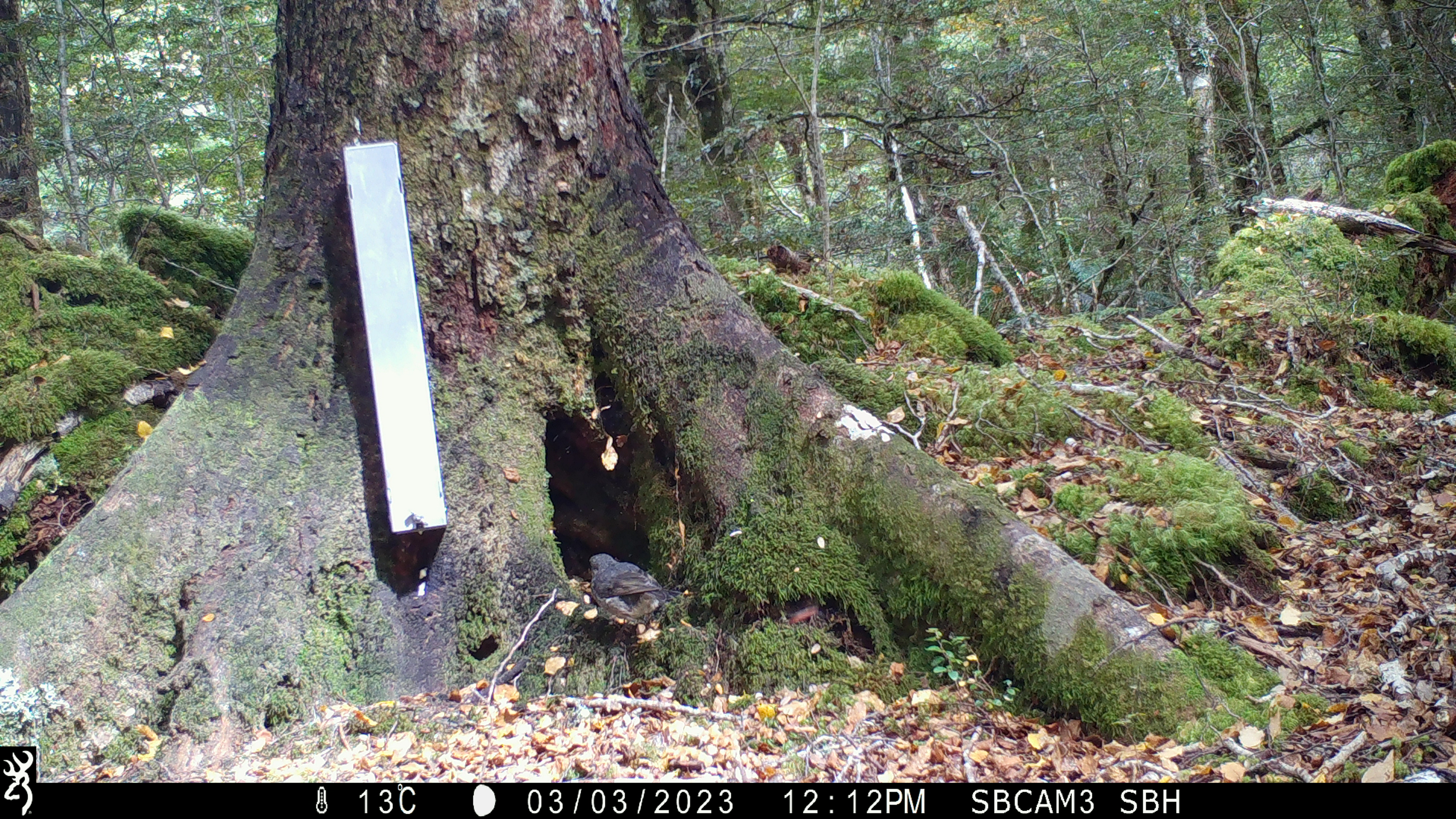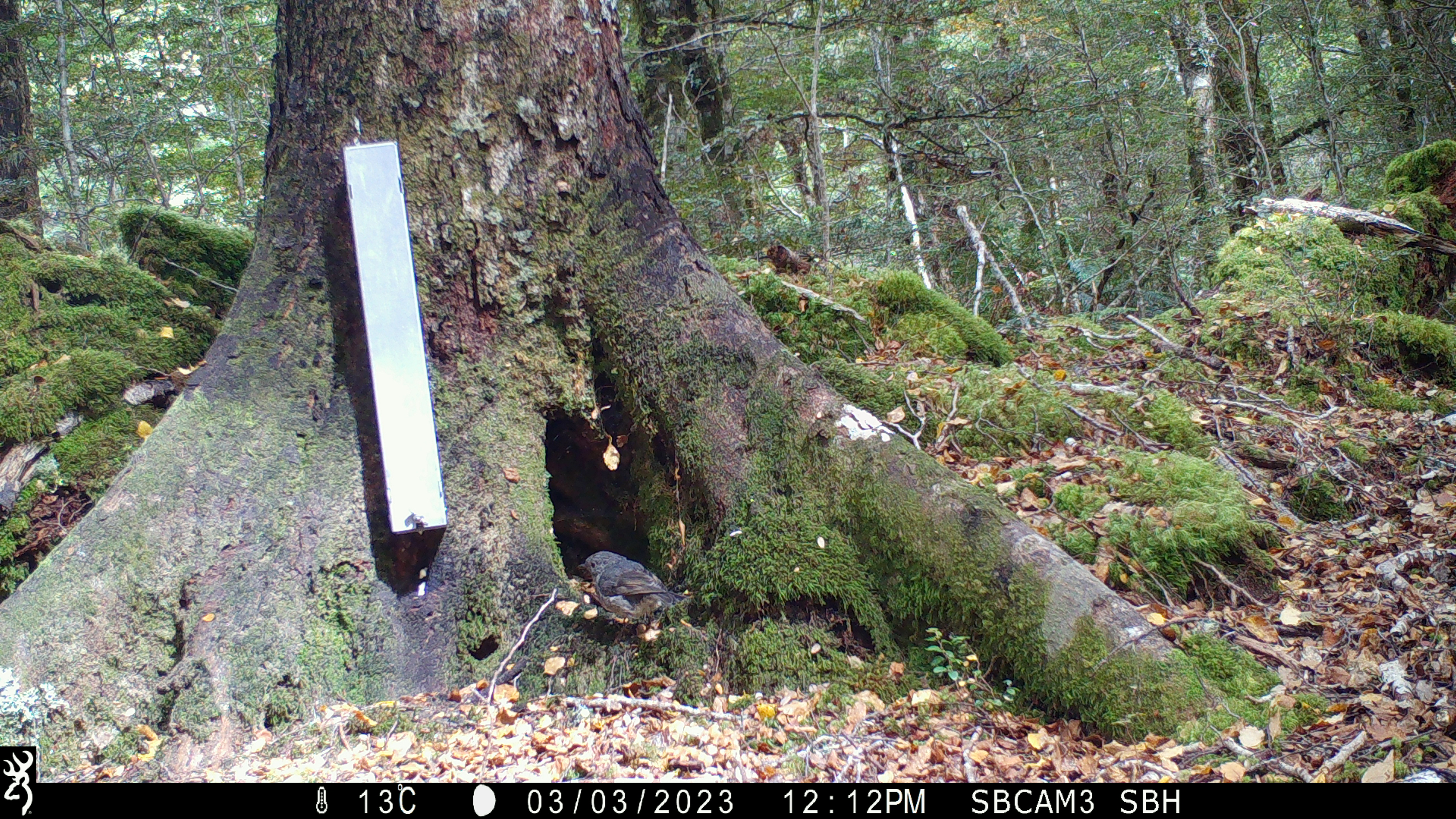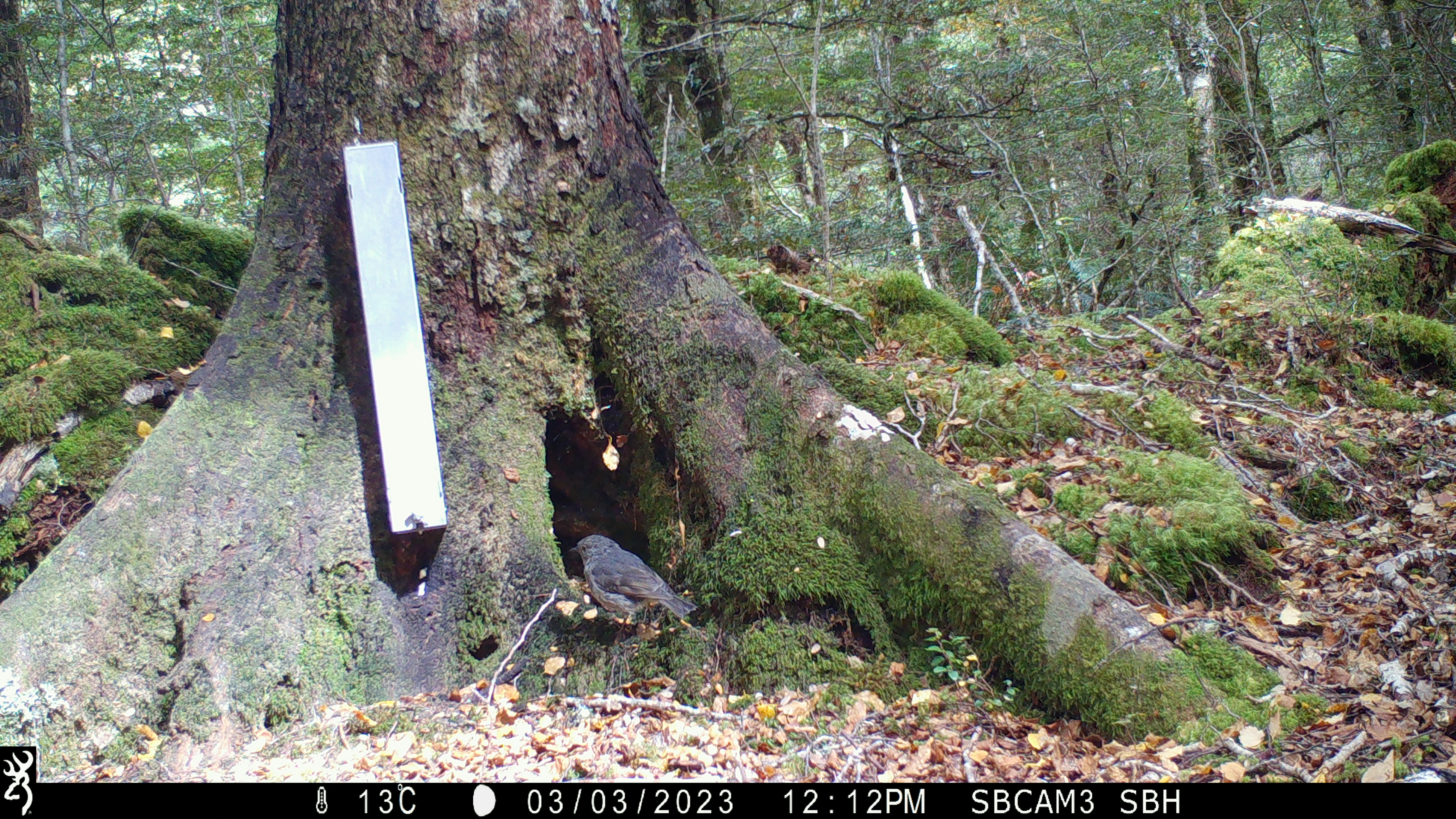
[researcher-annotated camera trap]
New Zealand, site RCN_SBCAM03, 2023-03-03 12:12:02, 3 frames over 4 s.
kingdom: Animalia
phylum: Chordata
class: Aves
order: Passeriformes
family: Petroicidae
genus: Petroica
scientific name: Petroica australis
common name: new zealand robin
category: robin